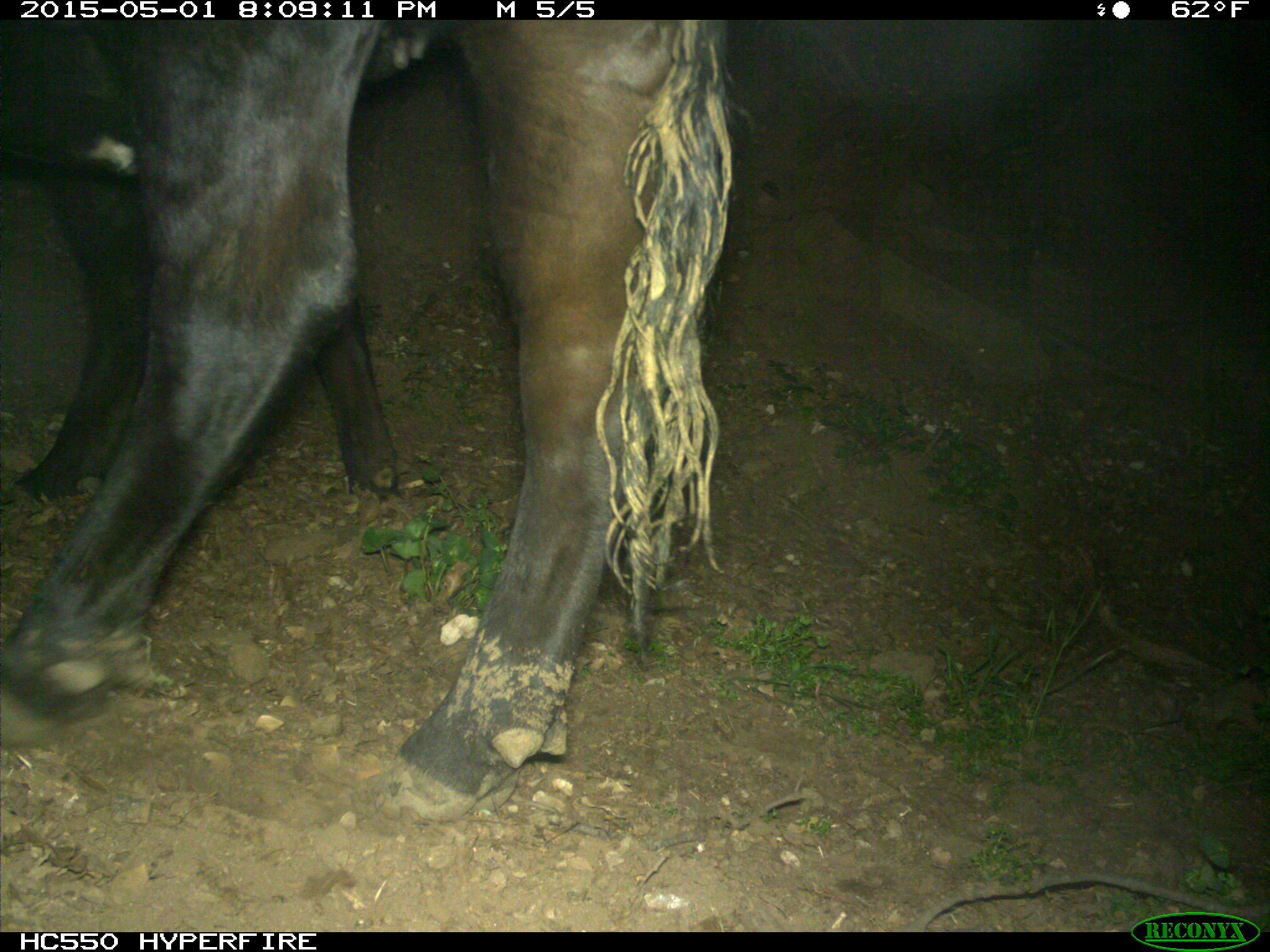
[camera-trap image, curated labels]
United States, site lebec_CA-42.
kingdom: Animalia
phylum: Chordata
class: Mammalia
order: Artiodactyla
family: Bovidae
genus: Bos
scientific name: Bos taurus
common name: domestic cow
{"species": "Bos taurus (domestic cow)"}